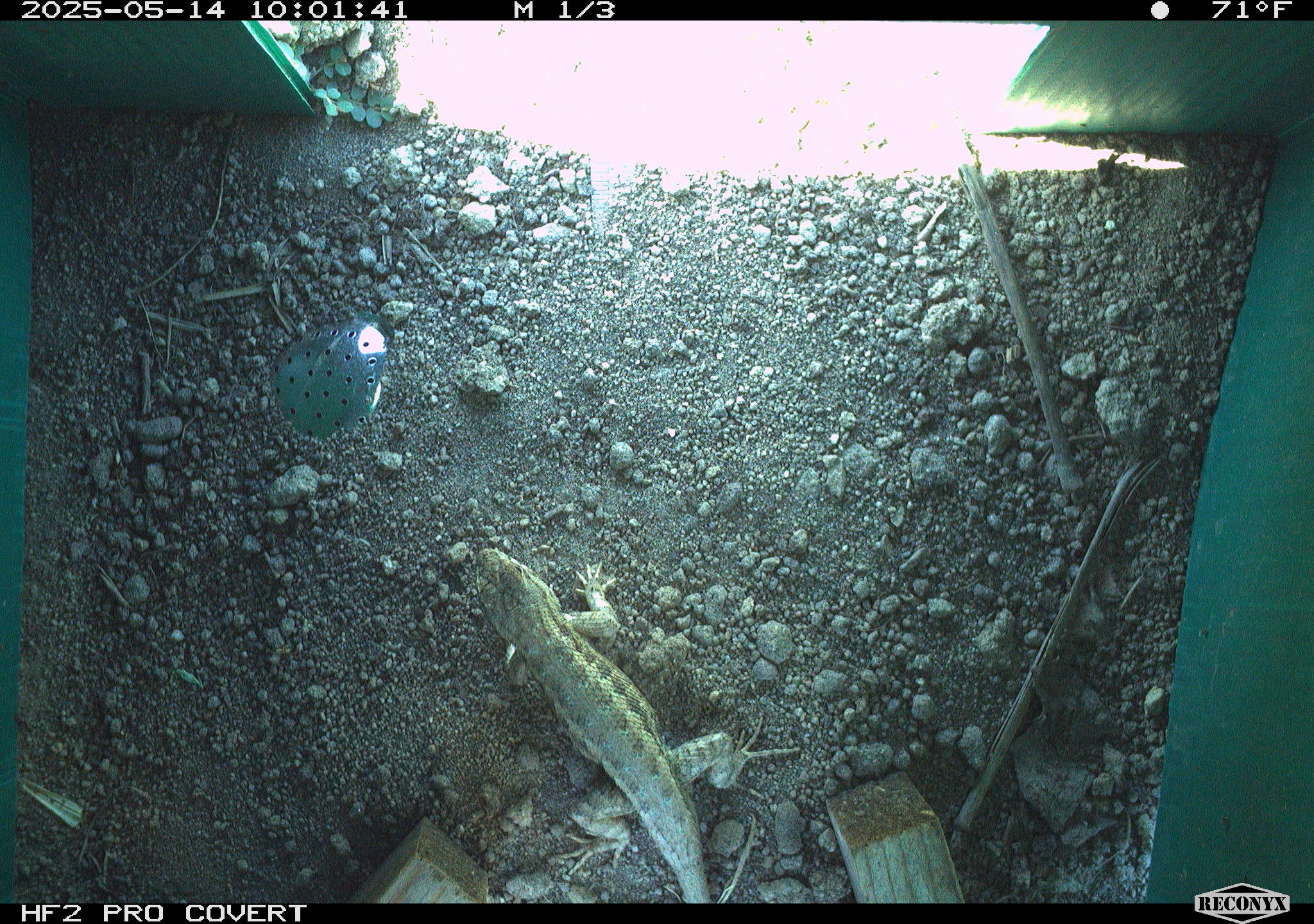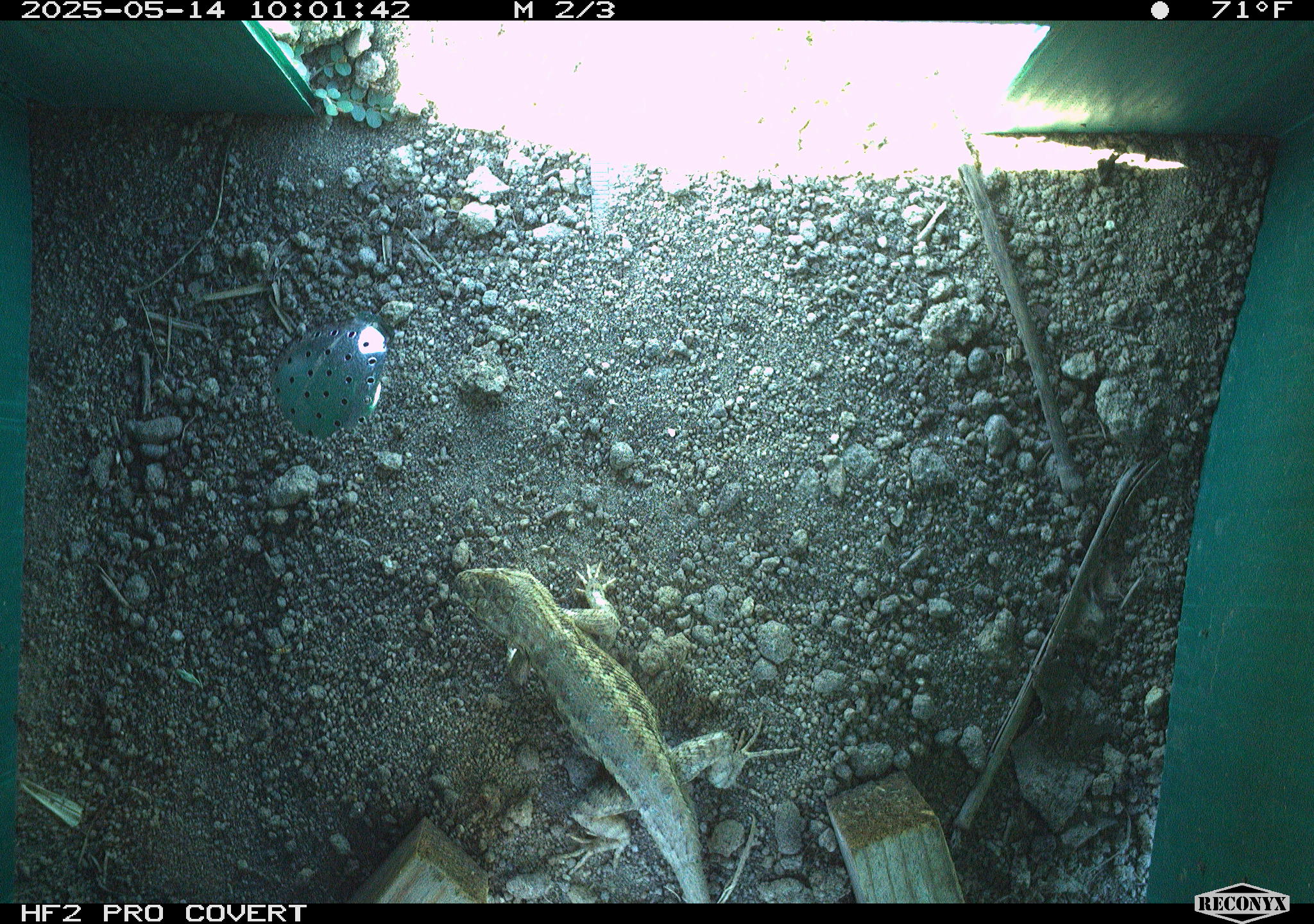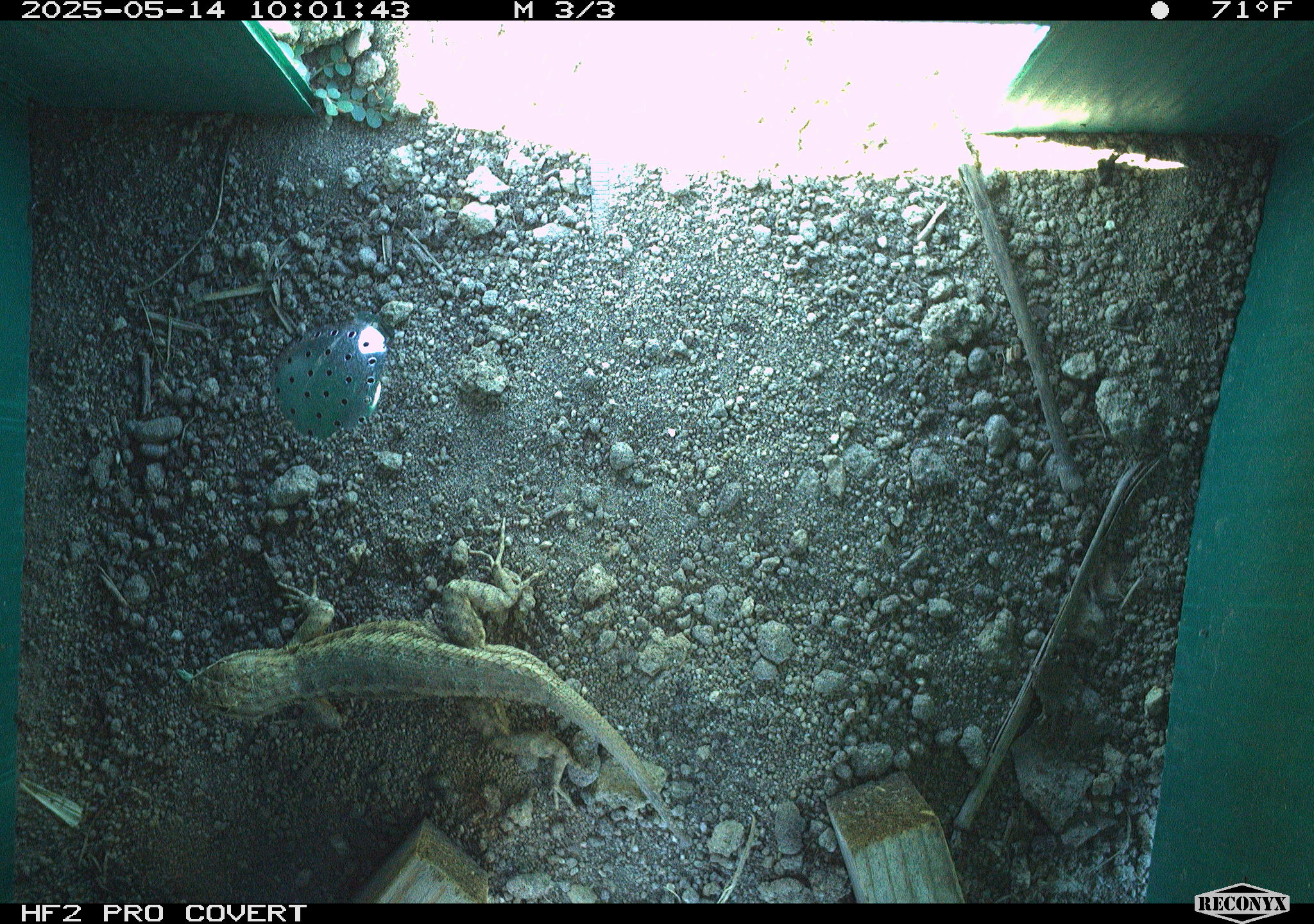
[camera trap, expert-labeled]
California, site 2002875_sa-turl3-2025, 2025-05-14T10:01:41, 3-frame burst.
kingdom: Animalia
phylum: Chordata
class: Reptilia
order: Squamata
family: Phrynosomatidae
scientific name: Phrynosomatidae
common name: north american spiny lizards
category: sceloporus/uta species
Sceloporus/uta species (north american spiny lizards) (Phrynosomatidae).